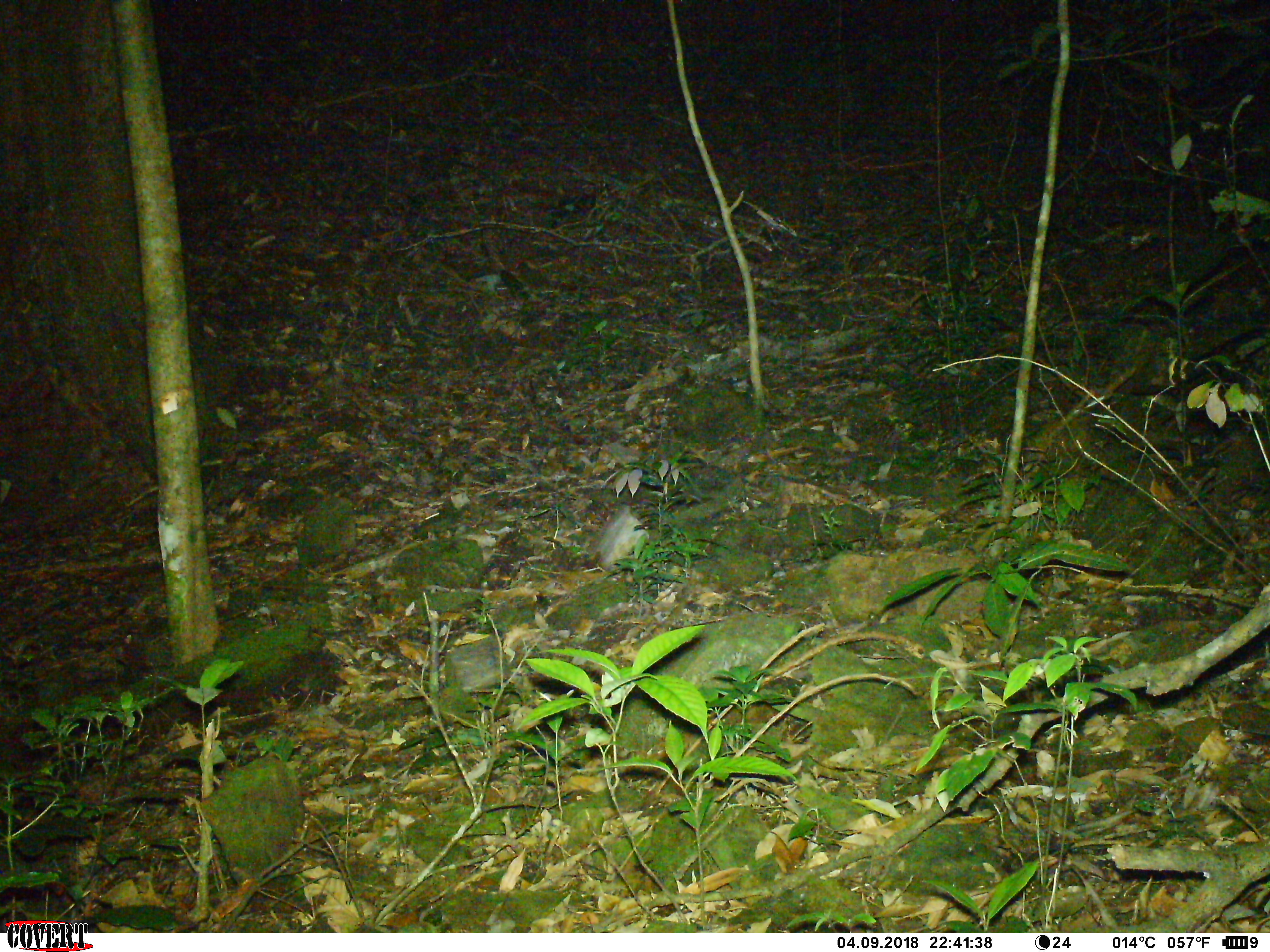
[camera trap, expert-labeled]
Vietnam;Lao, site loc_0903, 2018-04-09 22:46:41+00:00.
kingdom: Animalia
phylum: Chordata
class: Mammalia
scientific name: Mammalia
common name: mammal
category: unidentified mammal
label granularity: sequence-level